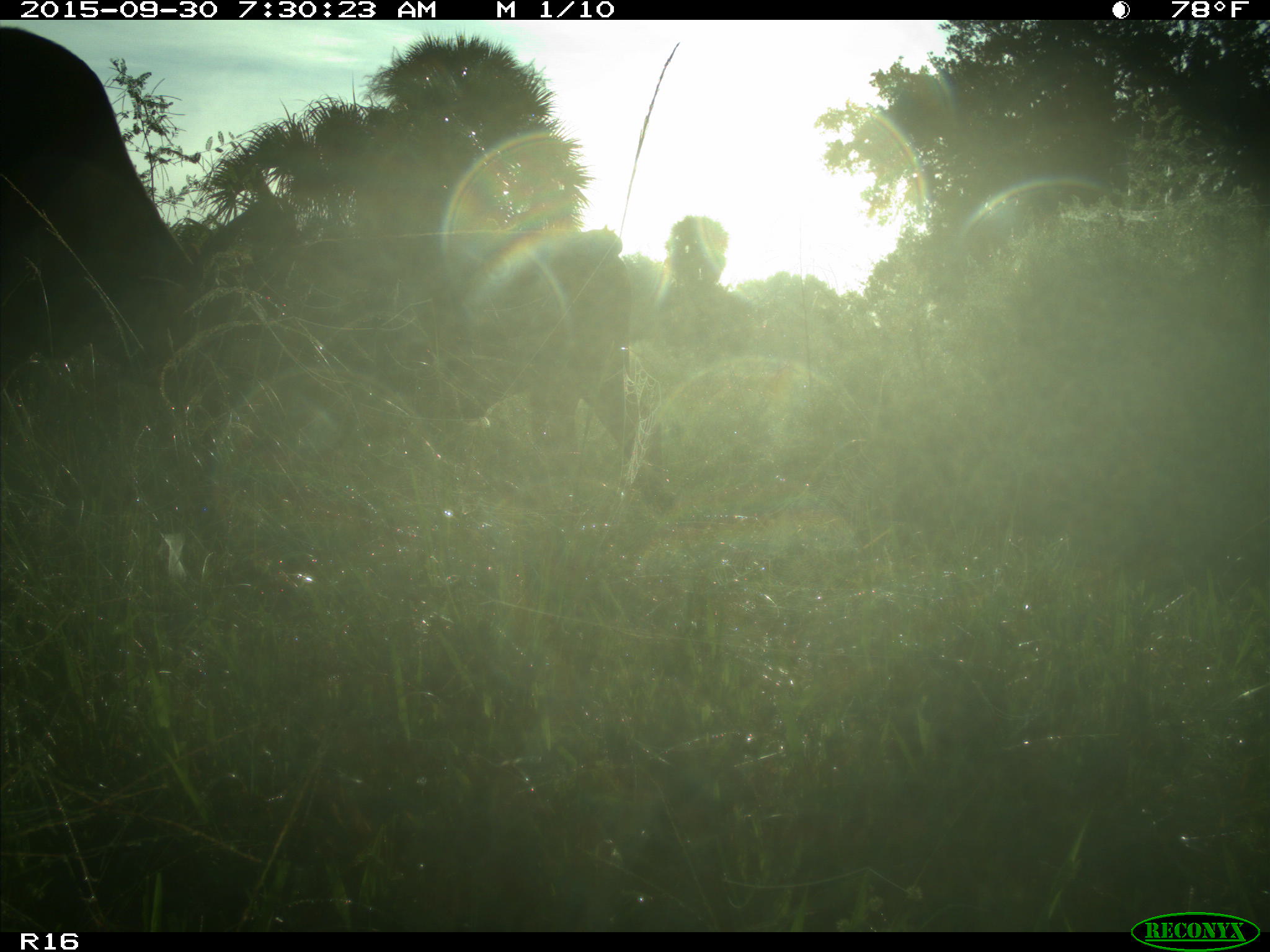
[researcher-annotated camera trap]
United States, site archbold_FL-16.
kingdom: Animalia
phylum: Chordata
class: Mammalia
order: Artiodactyla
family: Bovidae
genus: Bos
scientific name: Bos taurus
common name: domestic cow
Bos taurus (domestic cow).